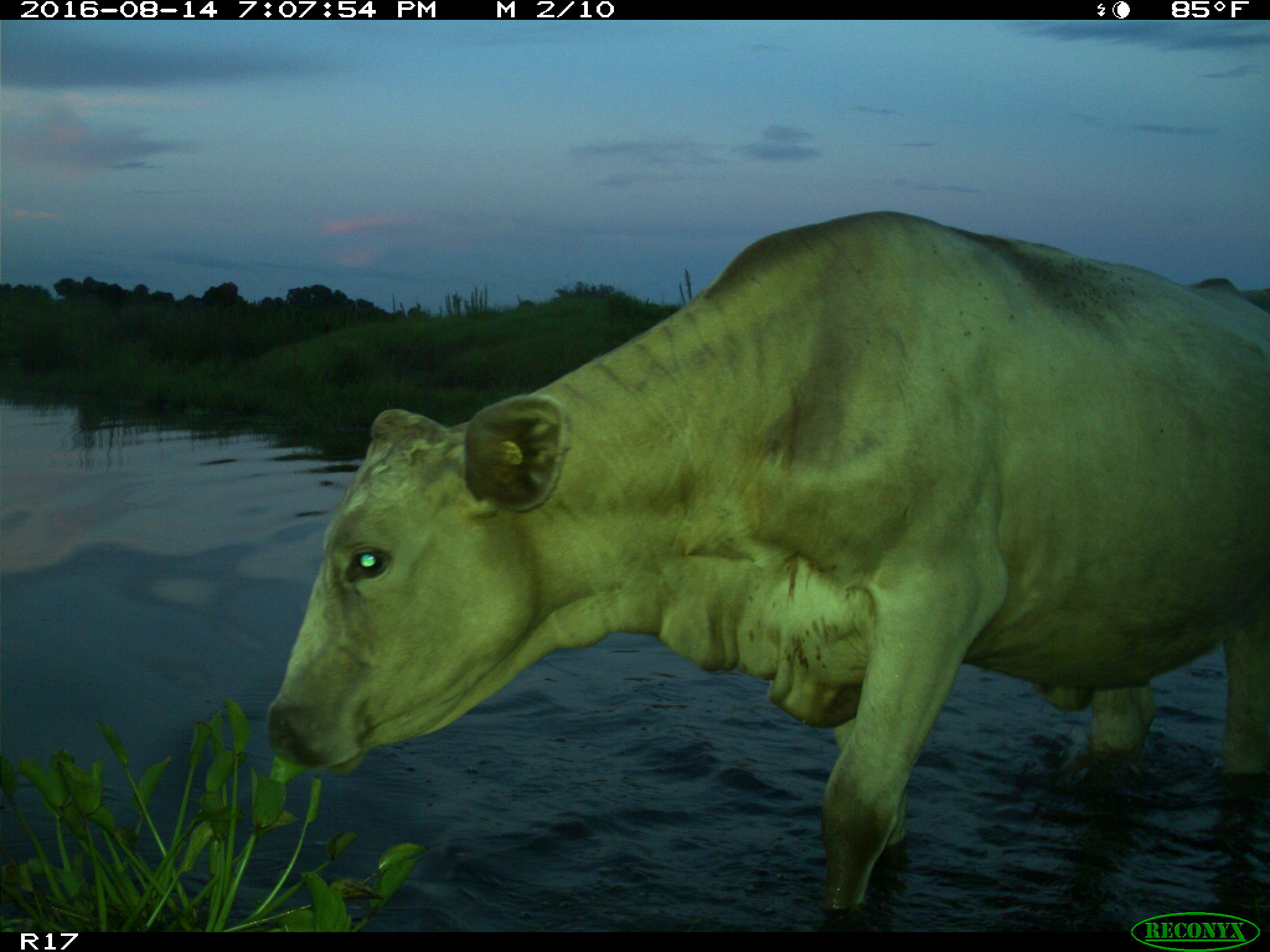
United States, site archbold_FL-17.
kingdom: Animalia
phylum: Chordata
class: Mammalia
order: Artiodactyla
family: Bovidae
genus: Bos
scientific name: Bos taurus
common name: domestic cow